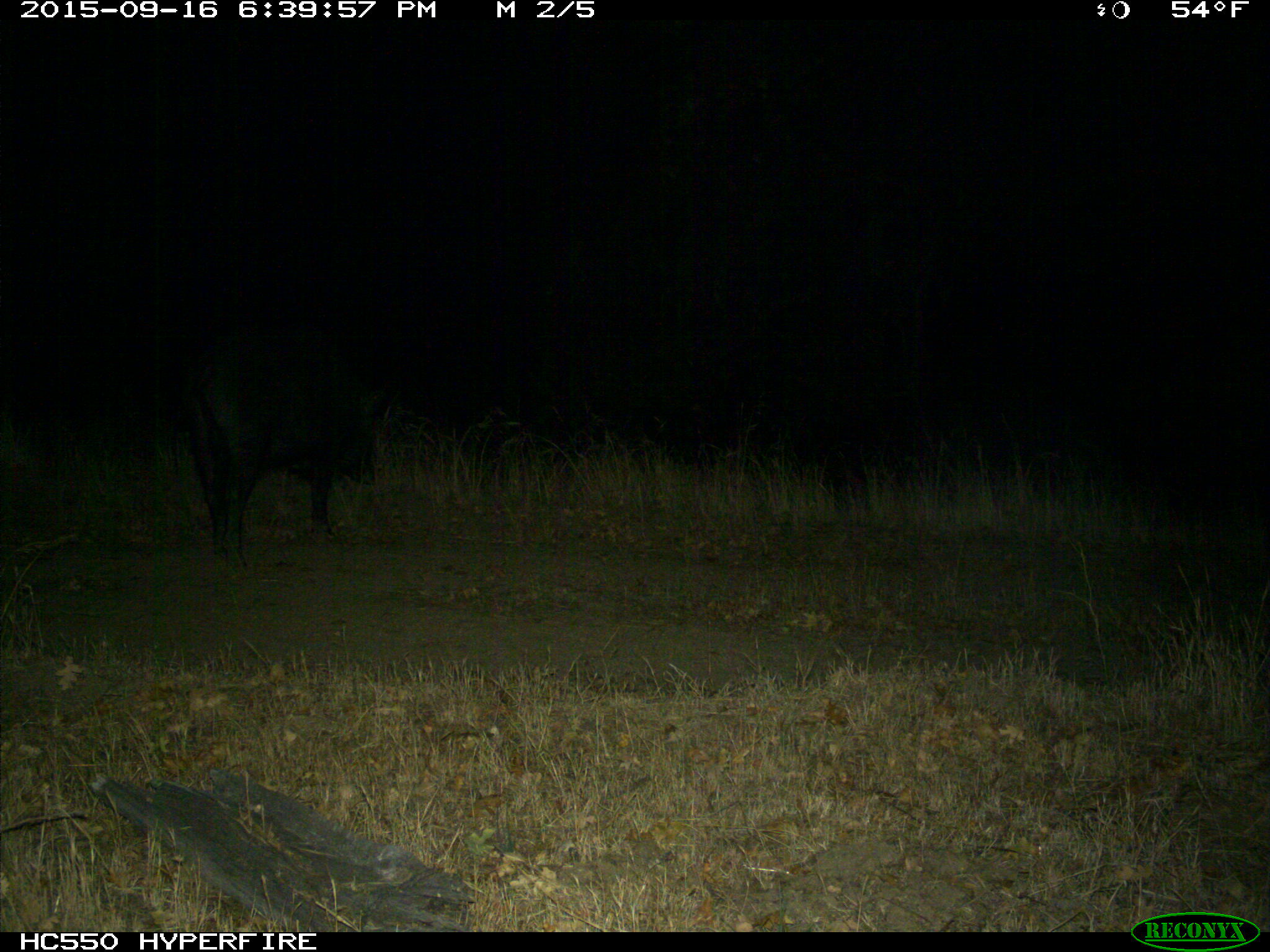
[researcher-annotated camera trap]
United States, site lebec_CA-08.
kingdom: Animalia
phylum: Chordata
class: Mammalia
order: Artiodactyla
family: Suidae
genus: Sus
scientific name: Sus scrofa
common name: wild boar